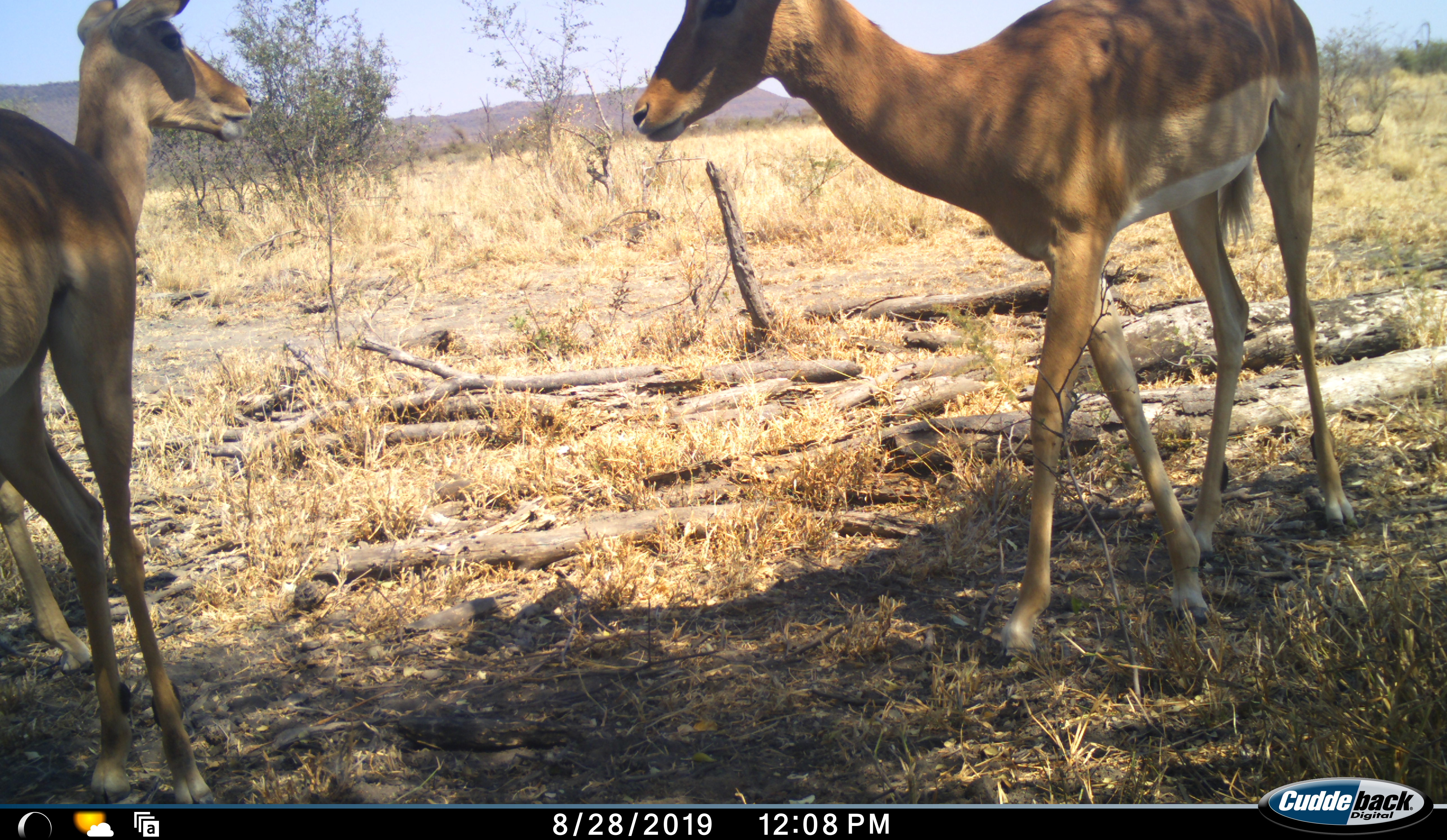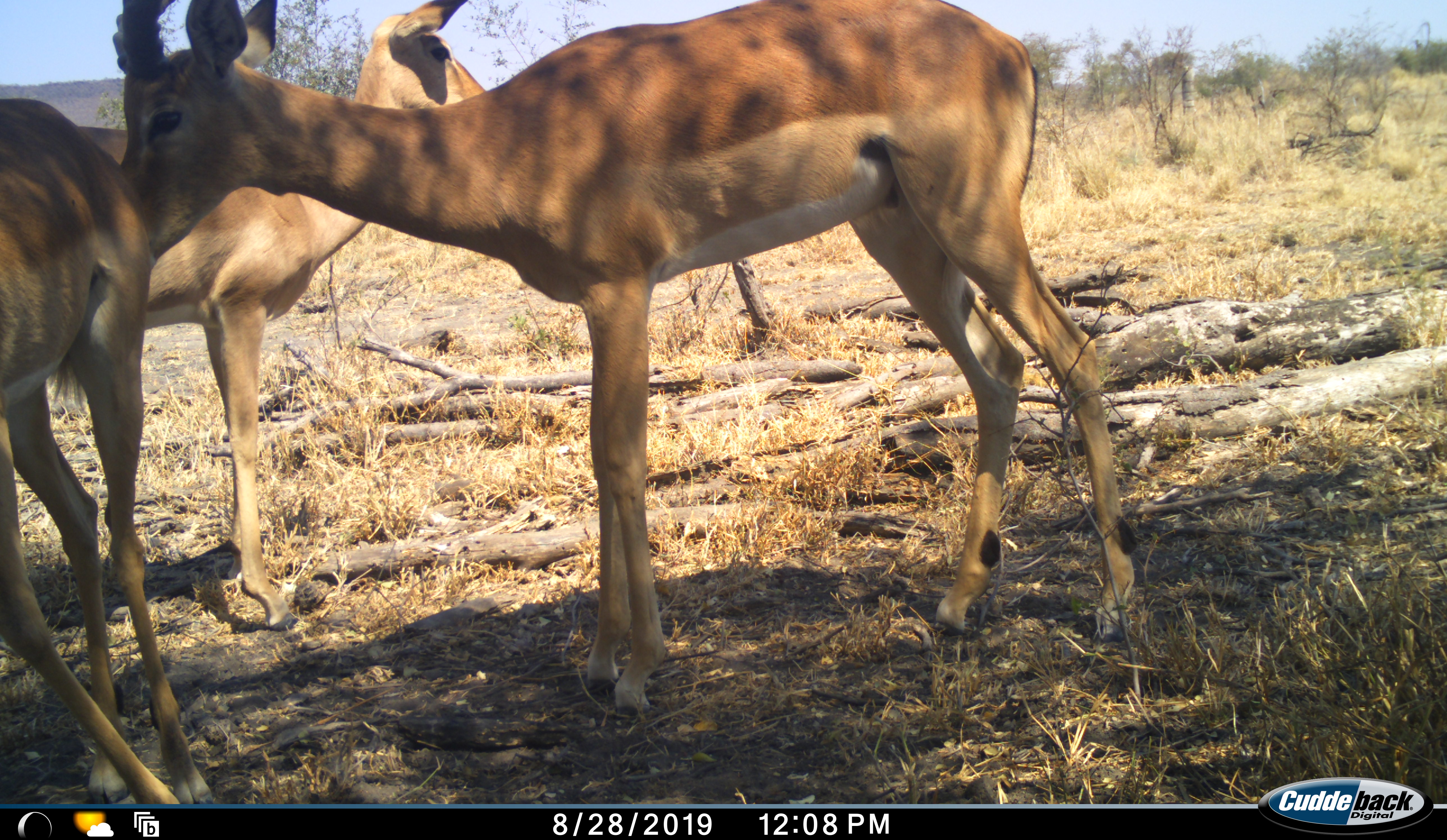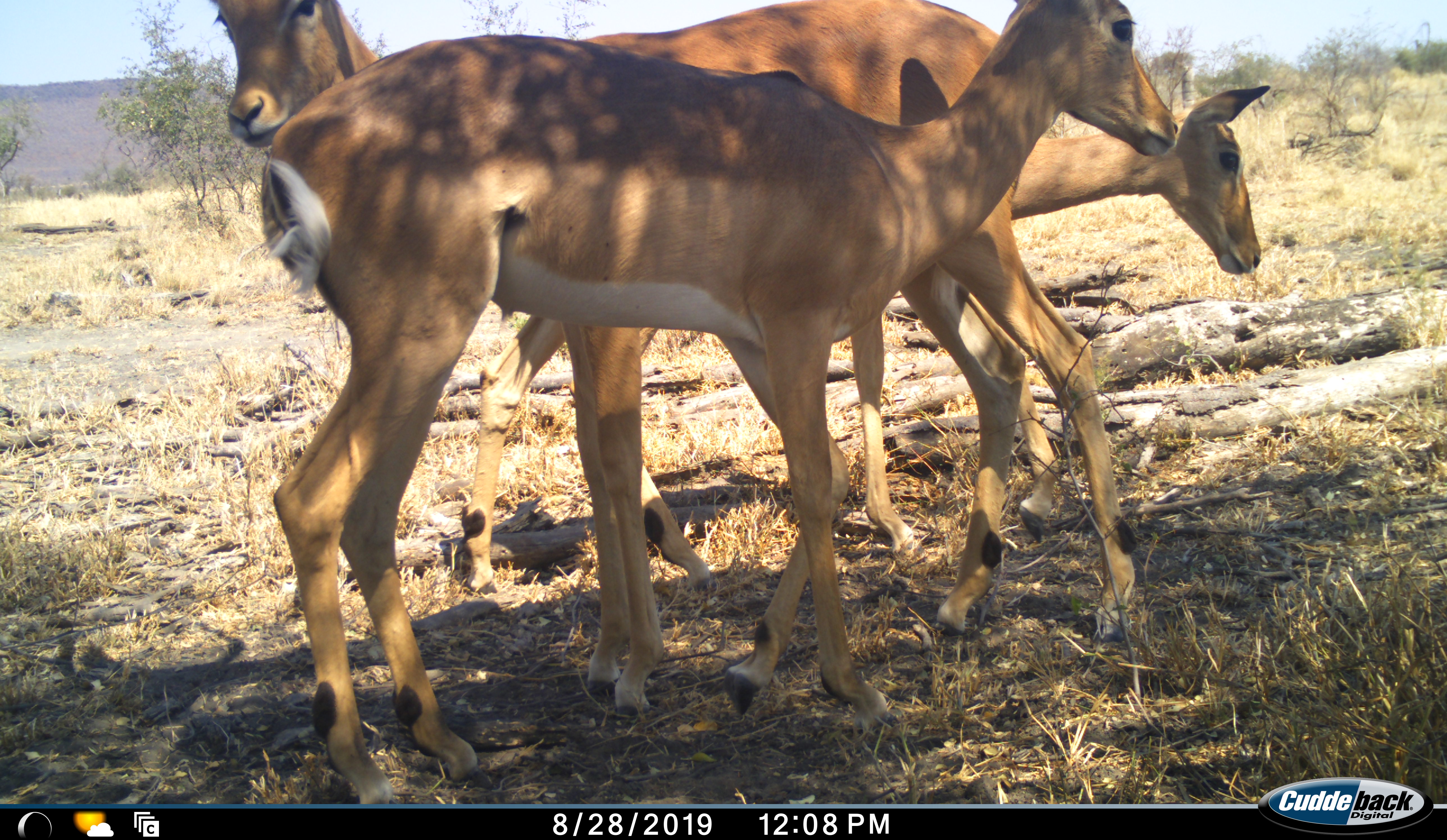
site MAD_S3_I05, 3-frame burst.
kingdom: Animalia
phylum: Chordata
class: Mammalia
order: Artiodactyla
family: Bovidae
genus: Aepyceros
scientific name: Aepyceros melampus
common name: impala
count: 3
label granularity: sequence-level